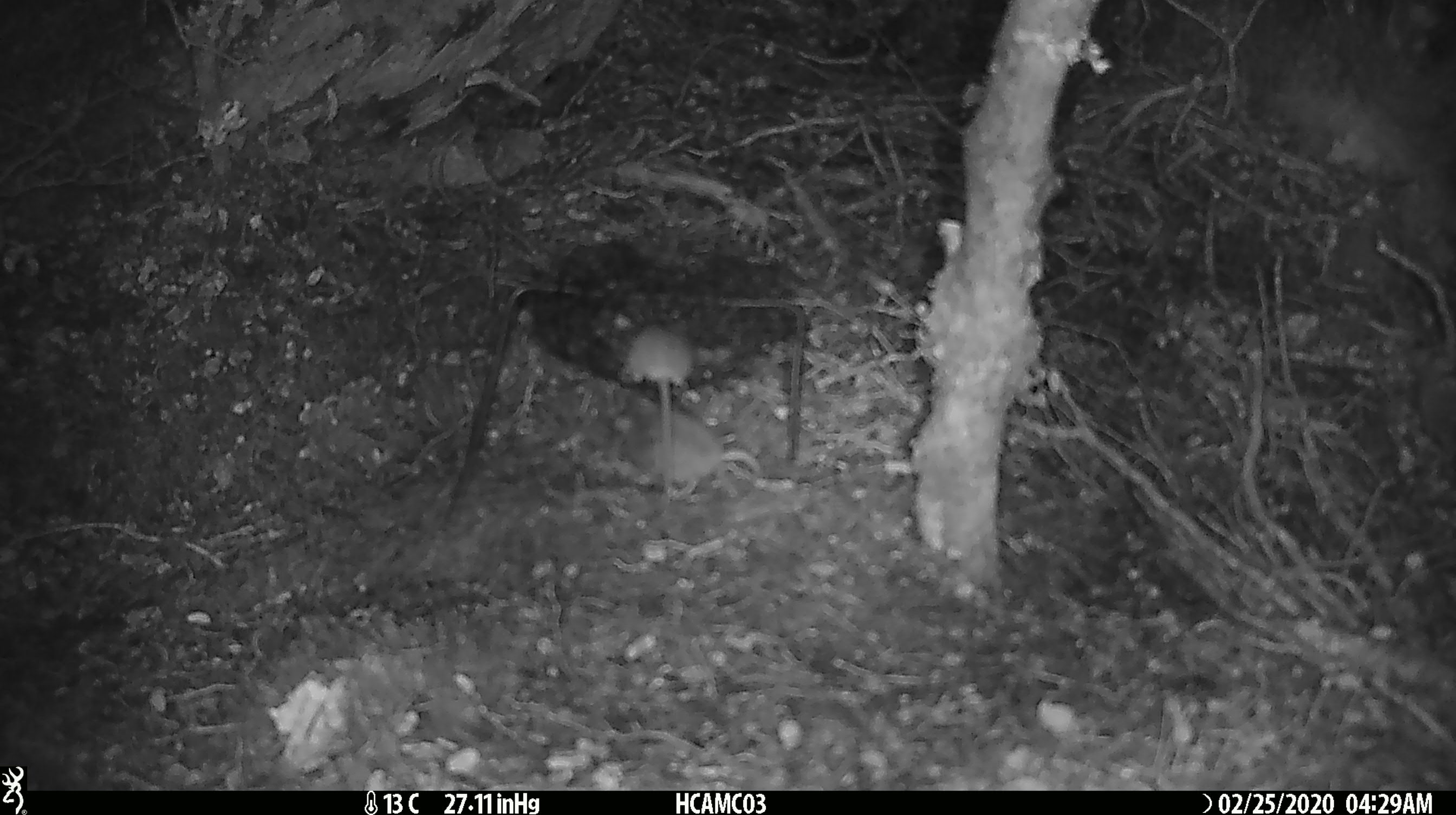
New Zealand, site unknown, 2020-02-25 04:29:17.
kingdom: Animalia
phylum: Chordata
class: Mammalia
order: Rodentia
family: Muridae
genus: Mus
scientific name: Mus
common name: mouse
Mouse (Mus).